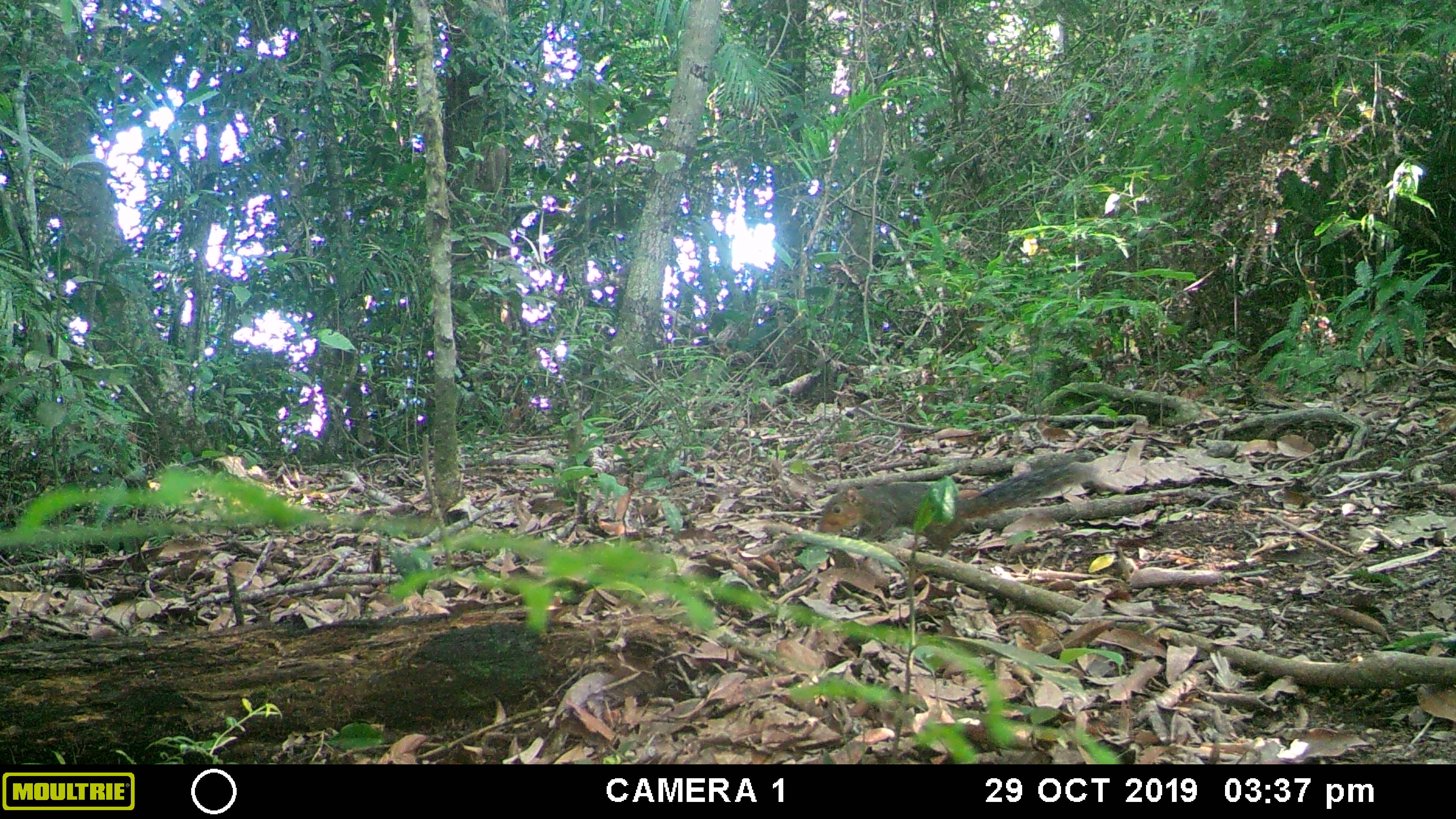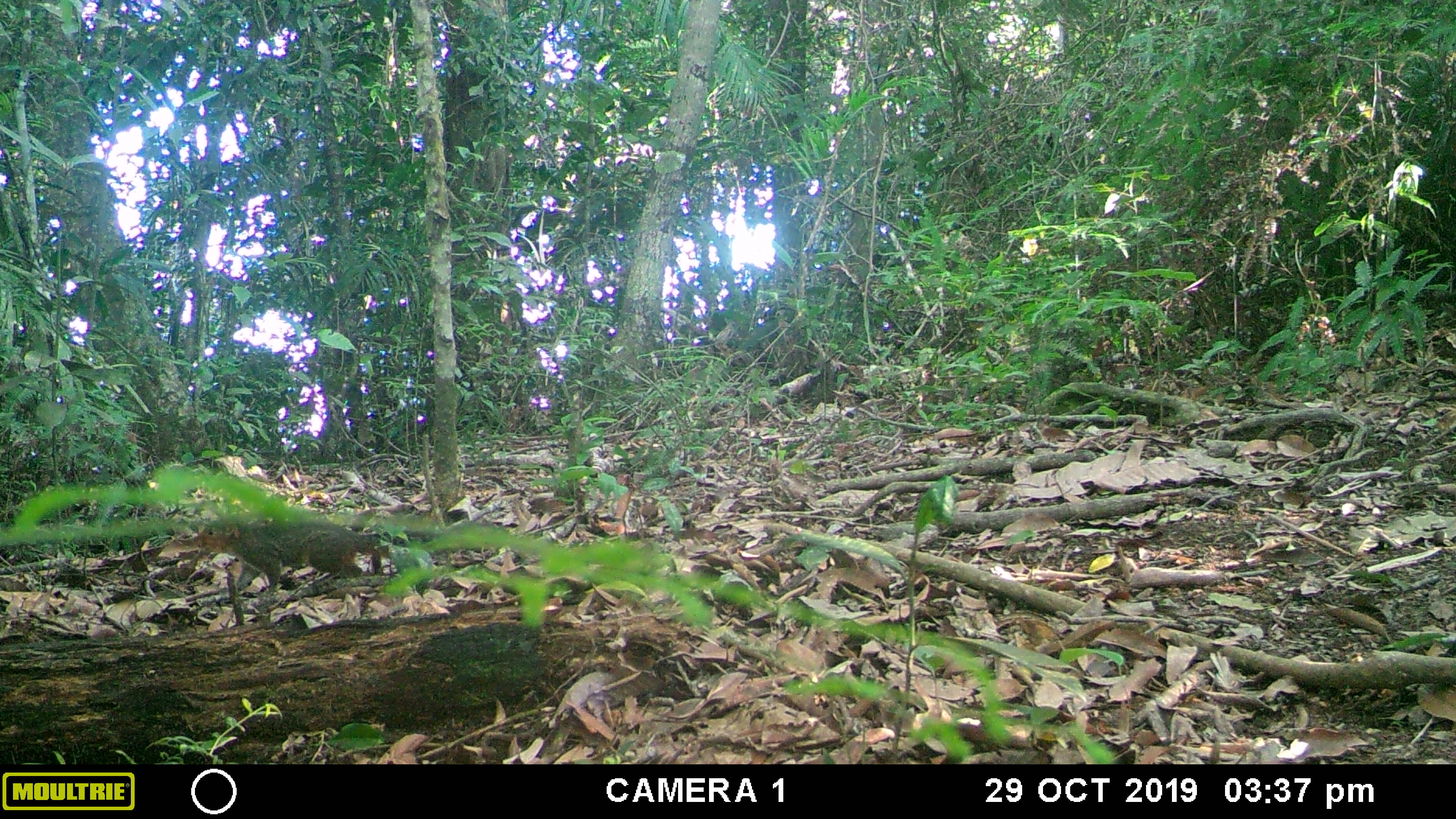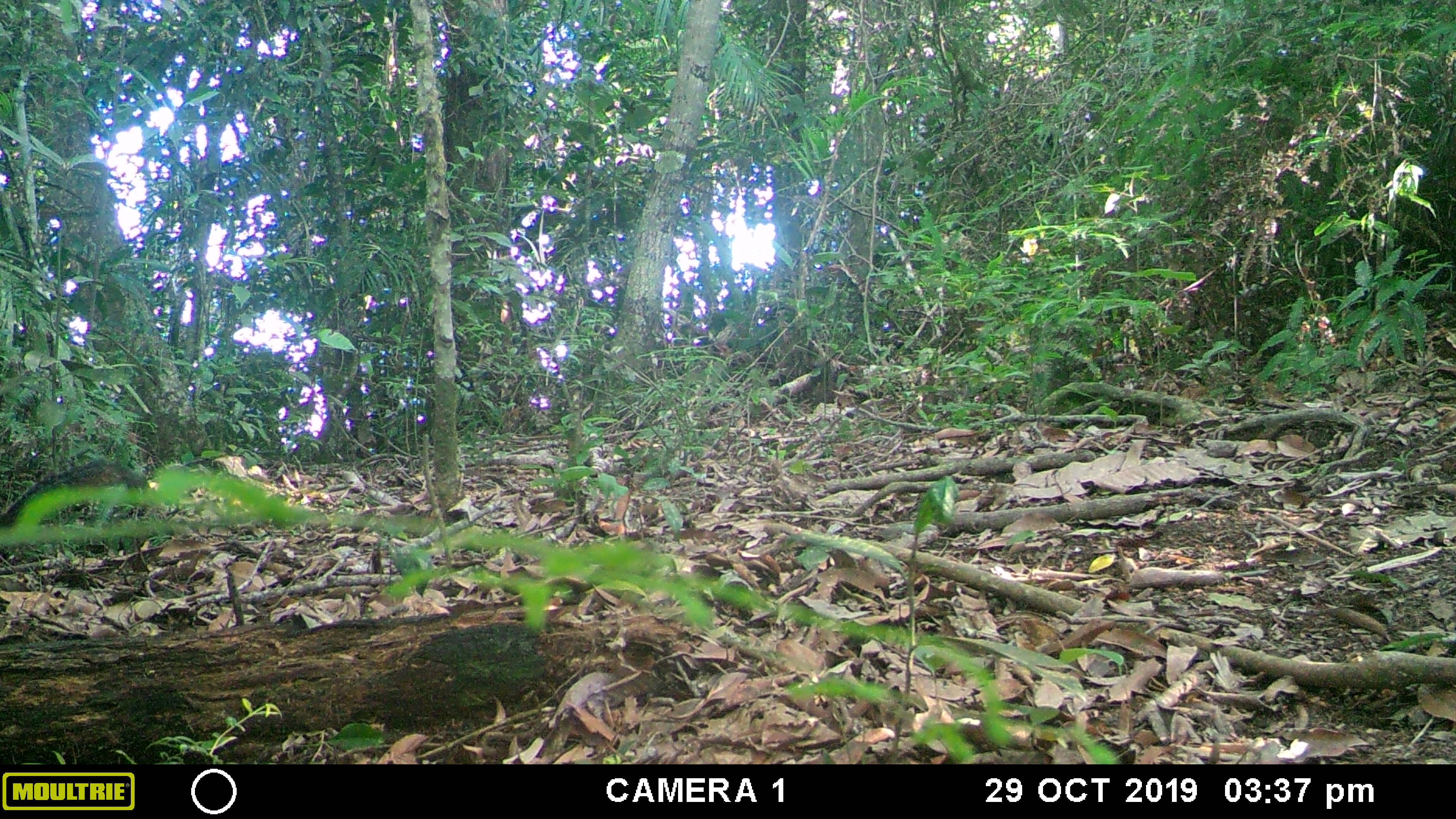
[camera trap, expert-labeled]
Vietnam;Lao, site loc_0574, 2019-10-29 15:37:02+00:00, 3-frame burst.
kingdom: Animalia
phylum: Chordata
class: Mammalia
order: Rodentia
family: Sciuridae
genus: Dremomys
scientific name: Dremomys rufigenis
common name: red-cheeked squirrel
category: red cheeked squirrel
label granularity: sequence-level